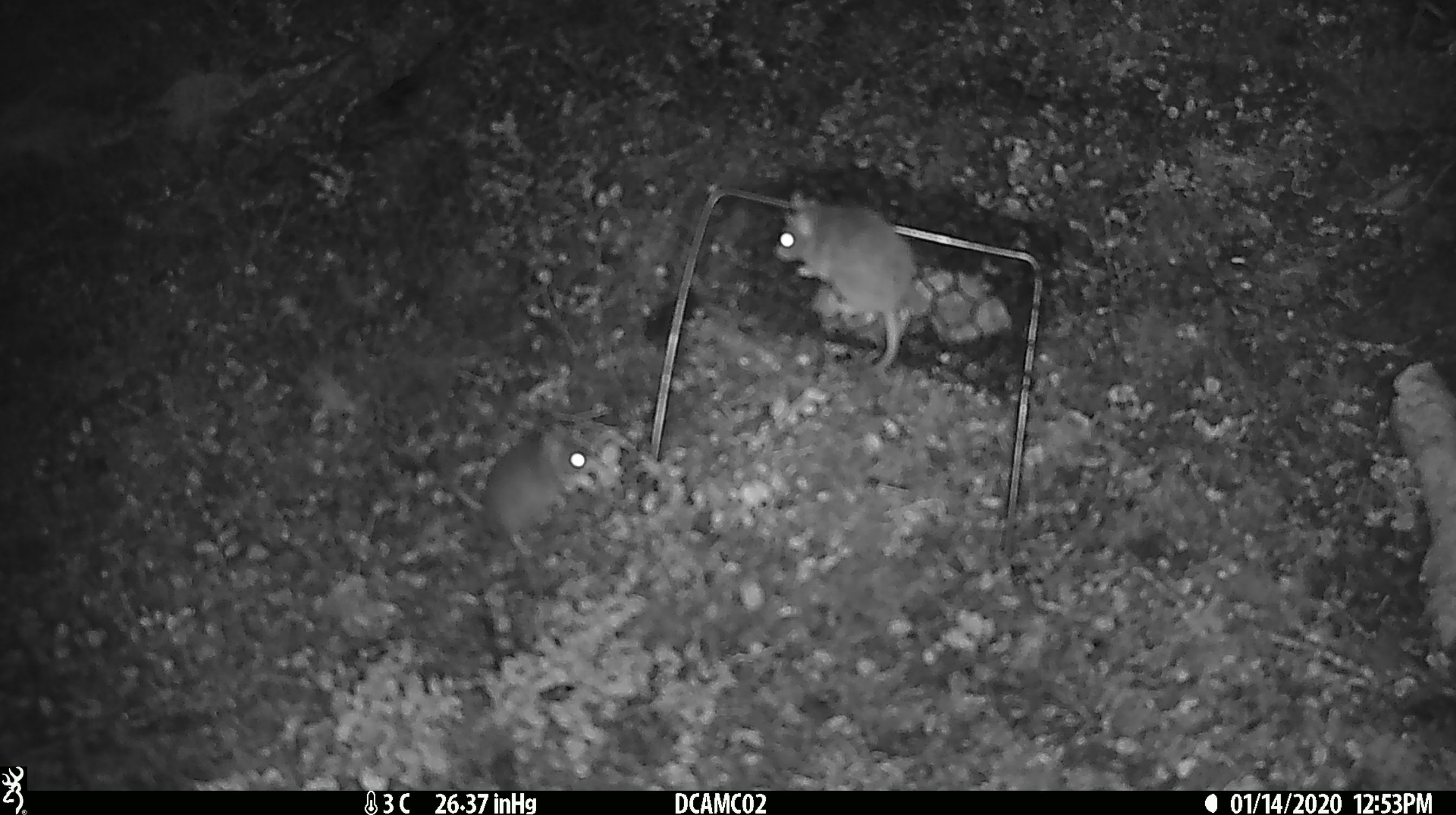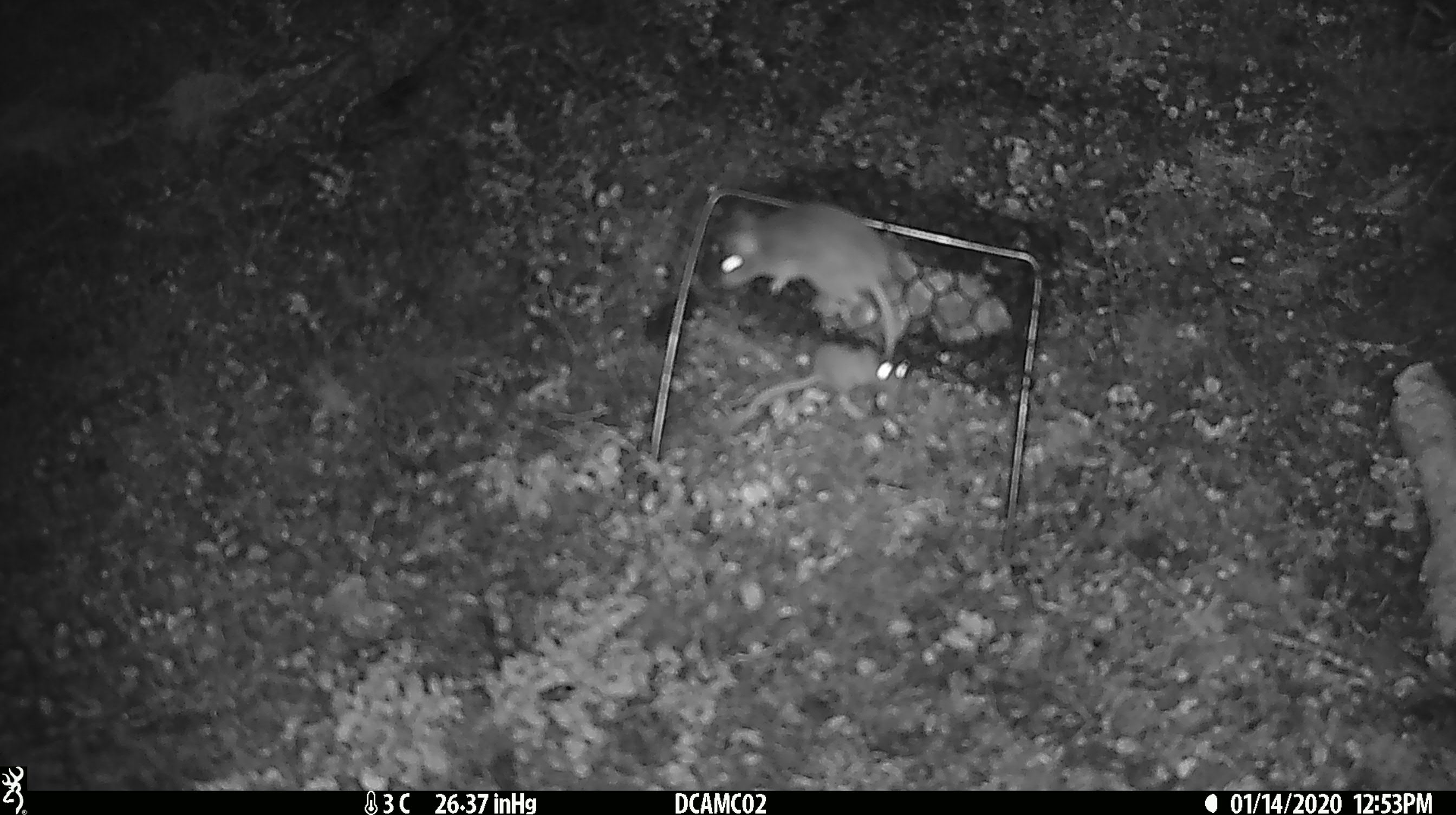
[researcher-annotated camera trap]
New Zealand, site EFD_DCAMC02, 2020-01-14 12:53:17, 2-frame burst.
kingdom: Animalia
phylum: Chordata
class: Mammalia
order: Rodentia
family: Muridae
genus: Mus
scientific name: Mus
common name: mouse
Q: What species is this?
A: Mouse (Mus).